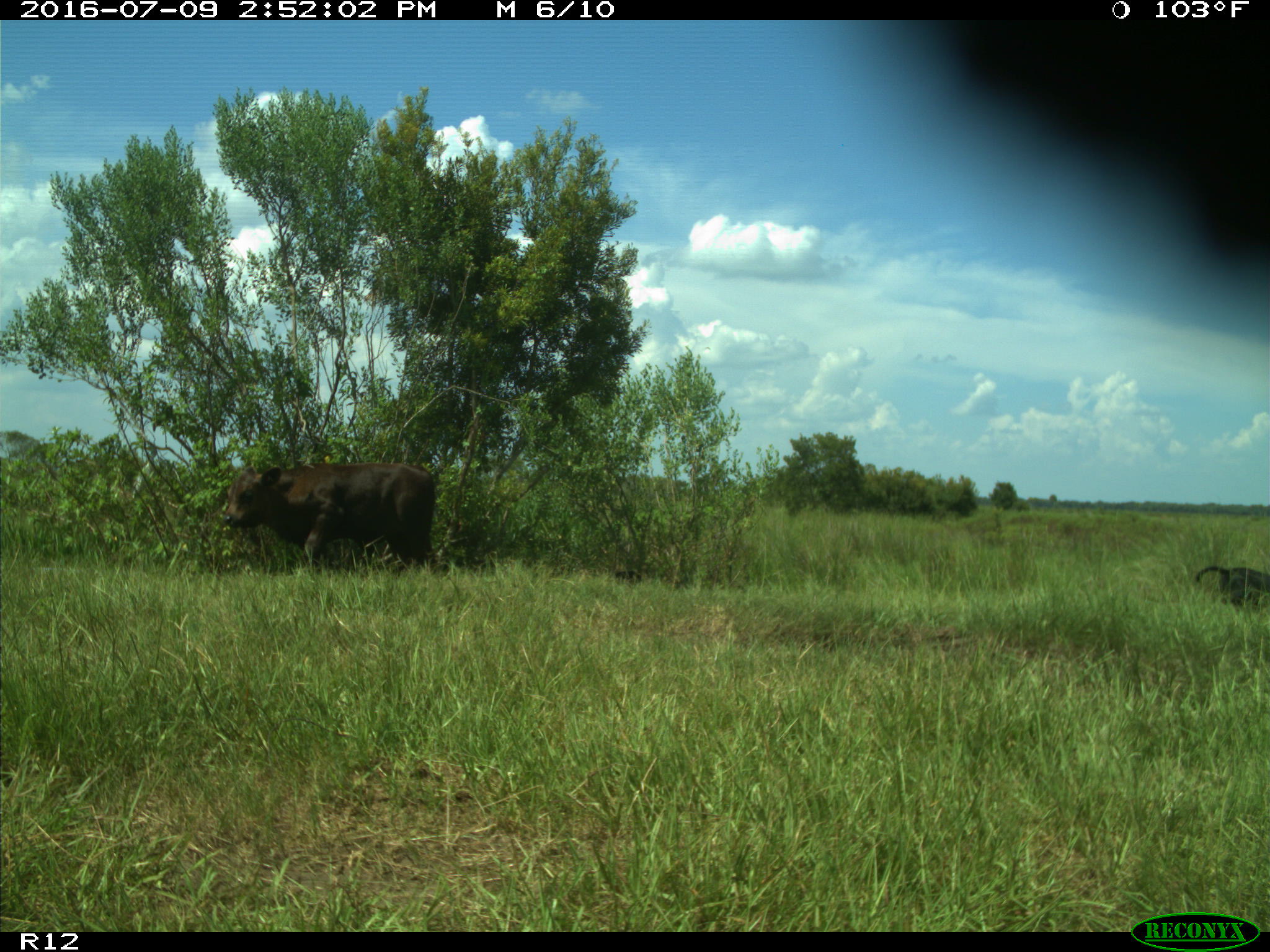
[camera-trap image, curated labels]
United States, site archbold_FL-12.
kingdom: Animalia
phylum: Chordata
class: Mammalia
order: Artiodactyla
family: Bovidae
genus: Bos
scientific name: Bos taurus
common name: domestic cow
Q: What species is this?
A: Bos taurus (domestic cow).